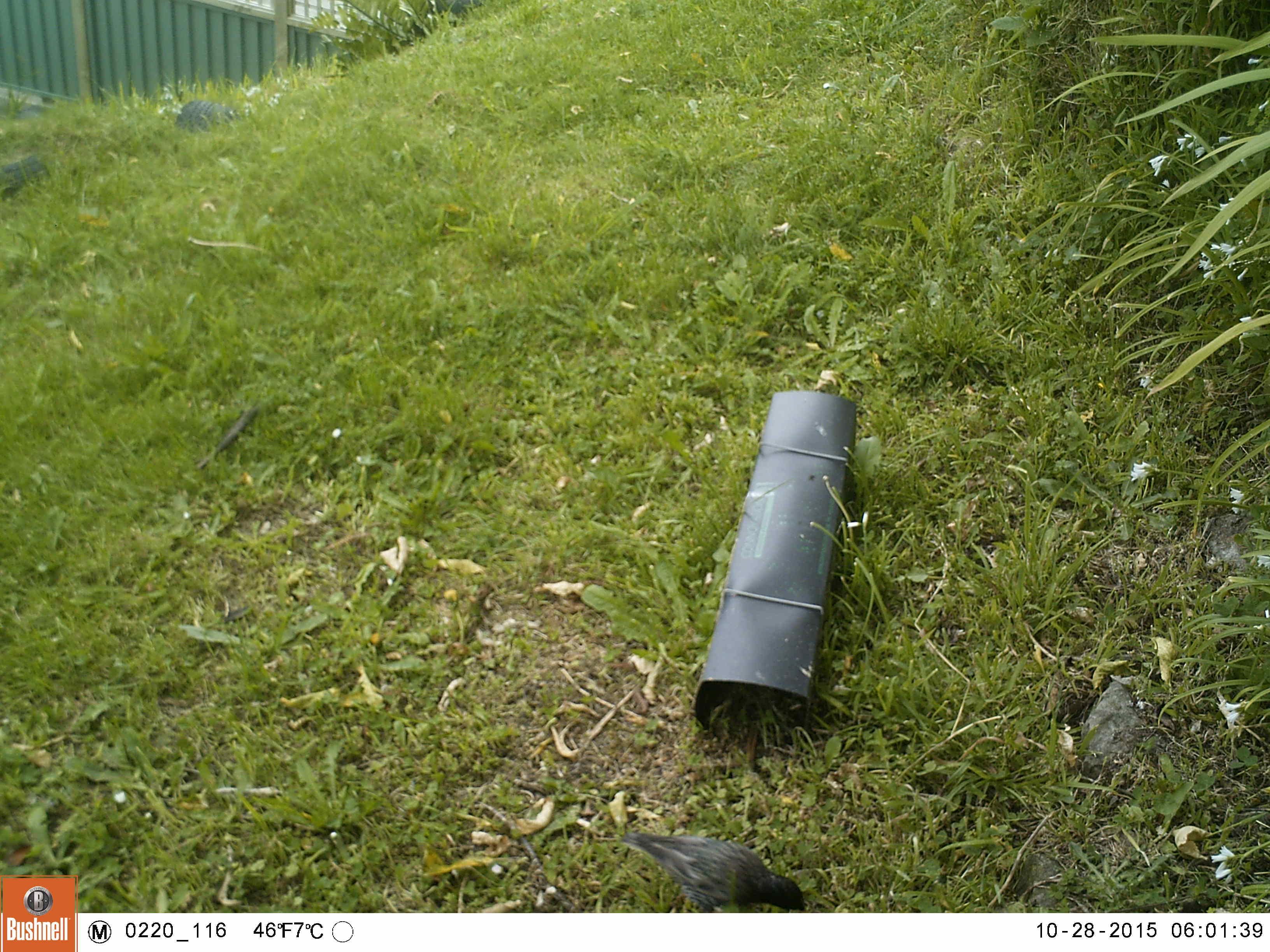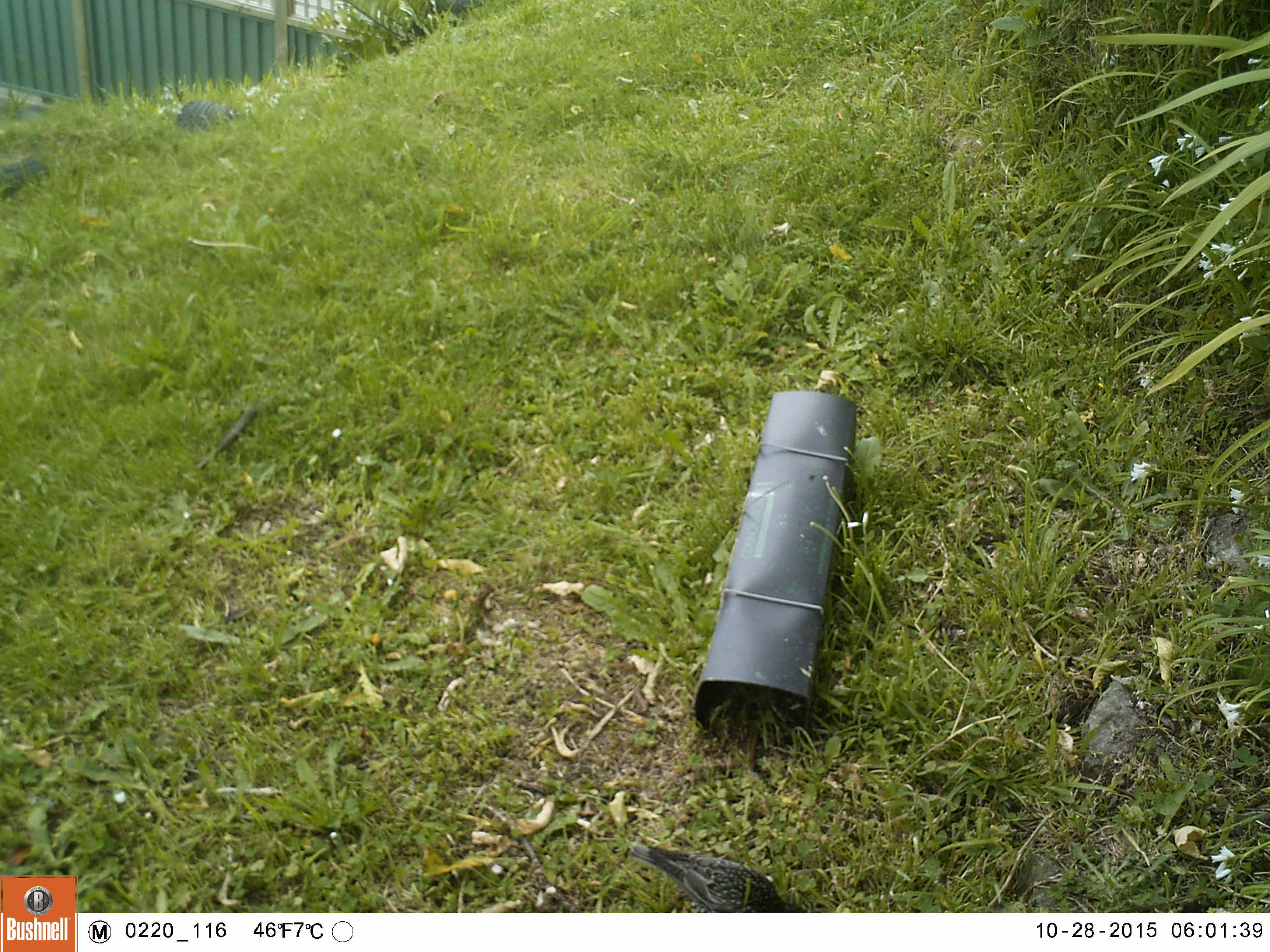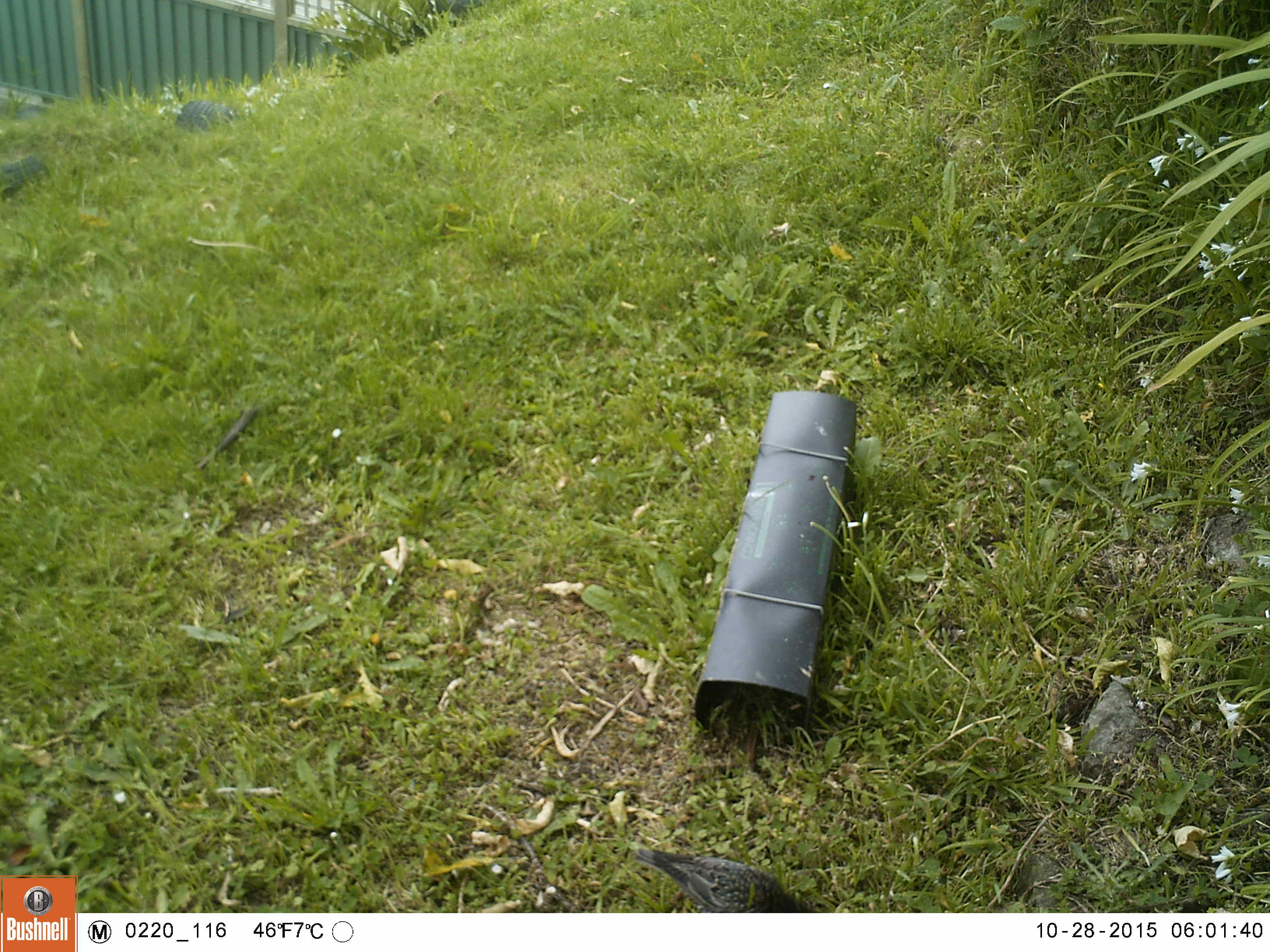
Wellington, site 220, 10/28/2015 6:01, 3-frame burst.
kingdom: Animalia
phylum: Chordata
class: Aves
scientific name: Aves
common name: bird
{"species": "bird (Aves)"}